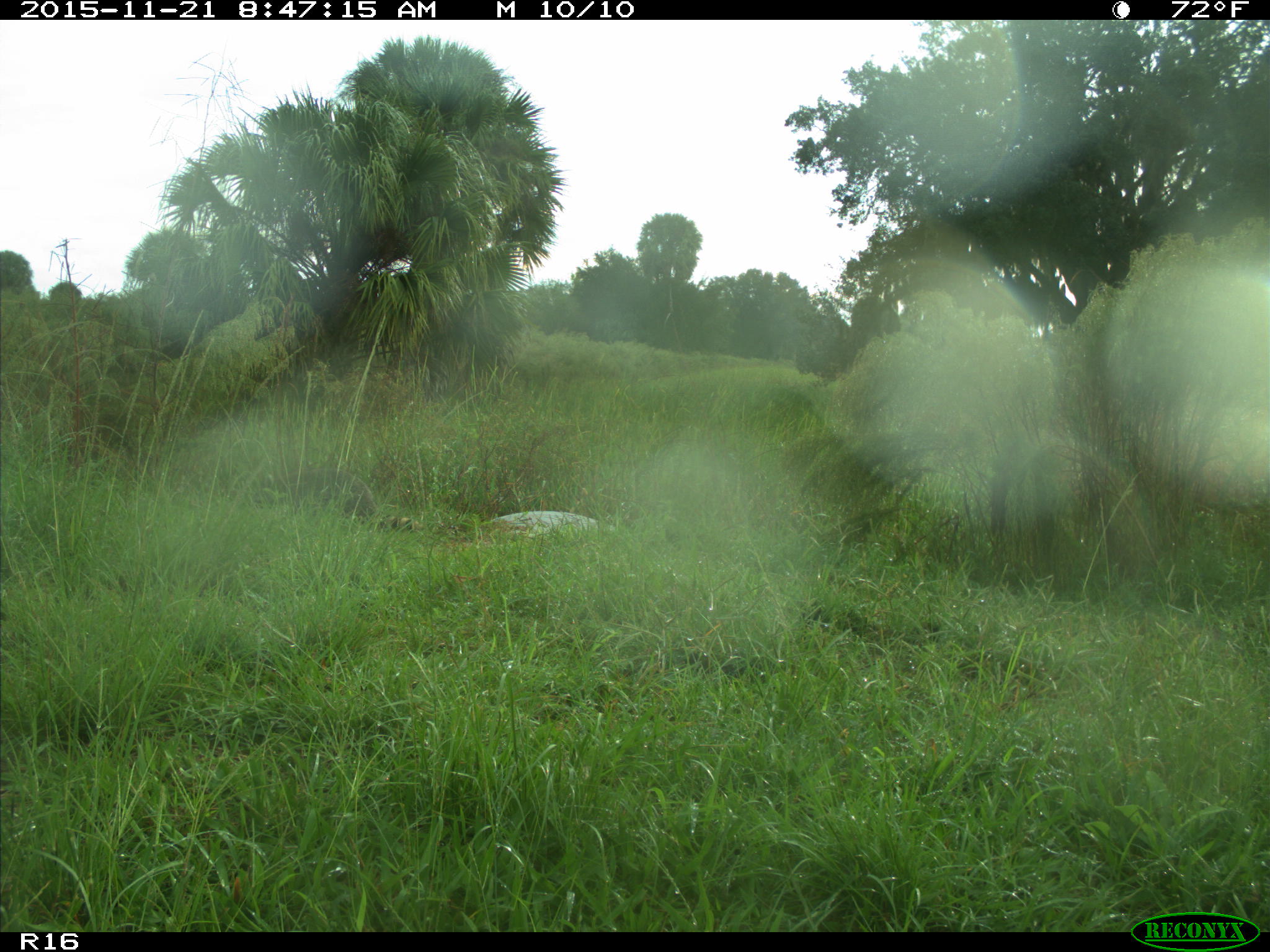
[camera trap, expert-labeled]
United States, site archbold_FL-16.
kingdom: Animalia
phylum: Chordata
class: Mammalia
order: Carnivora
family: Procyonidae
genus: Procyon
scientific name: Procyon lotor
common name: common raccoon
Procyon lotor (common raccoon).